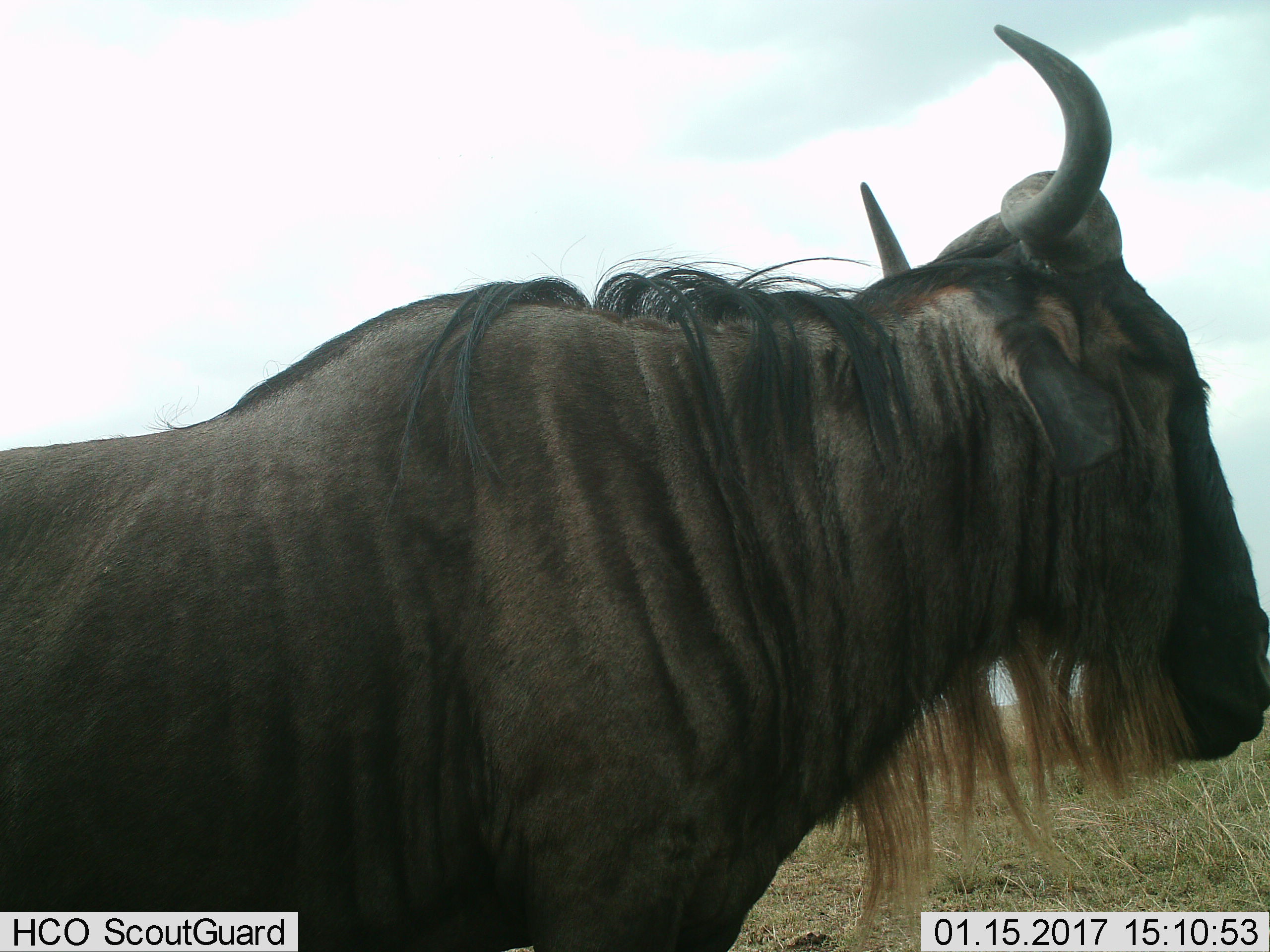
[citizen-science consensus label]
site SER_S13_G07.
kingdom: Animalia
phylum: Chordata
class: Mammalia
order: Artiodactyla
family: Bovidae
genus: Connochaetes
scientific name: Connochaetes taurinus taurinus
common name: blue wildebeest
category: wildebeestblue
Wildebeestblue (blue wildebeest) (Connochaetes taurinus taurinus), count 1. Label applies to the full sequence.